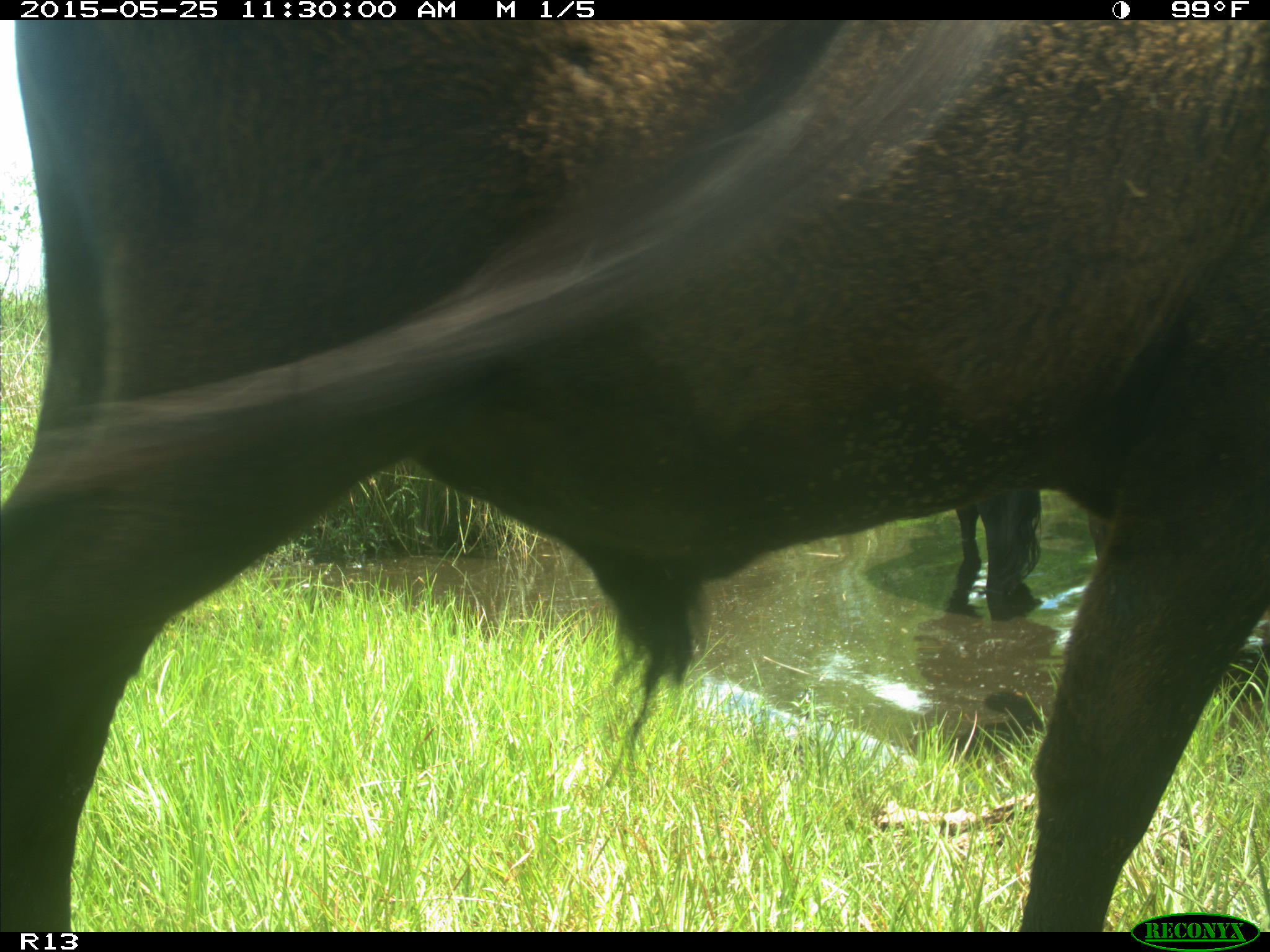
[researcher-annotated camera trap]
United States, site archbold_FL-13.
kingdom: Animalia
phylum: Chordata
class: Mammalia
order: Artiodactyla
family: Bovidae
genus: Bos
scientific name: Bos taurus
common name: domestic cow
Bos taurus (domestic cow).